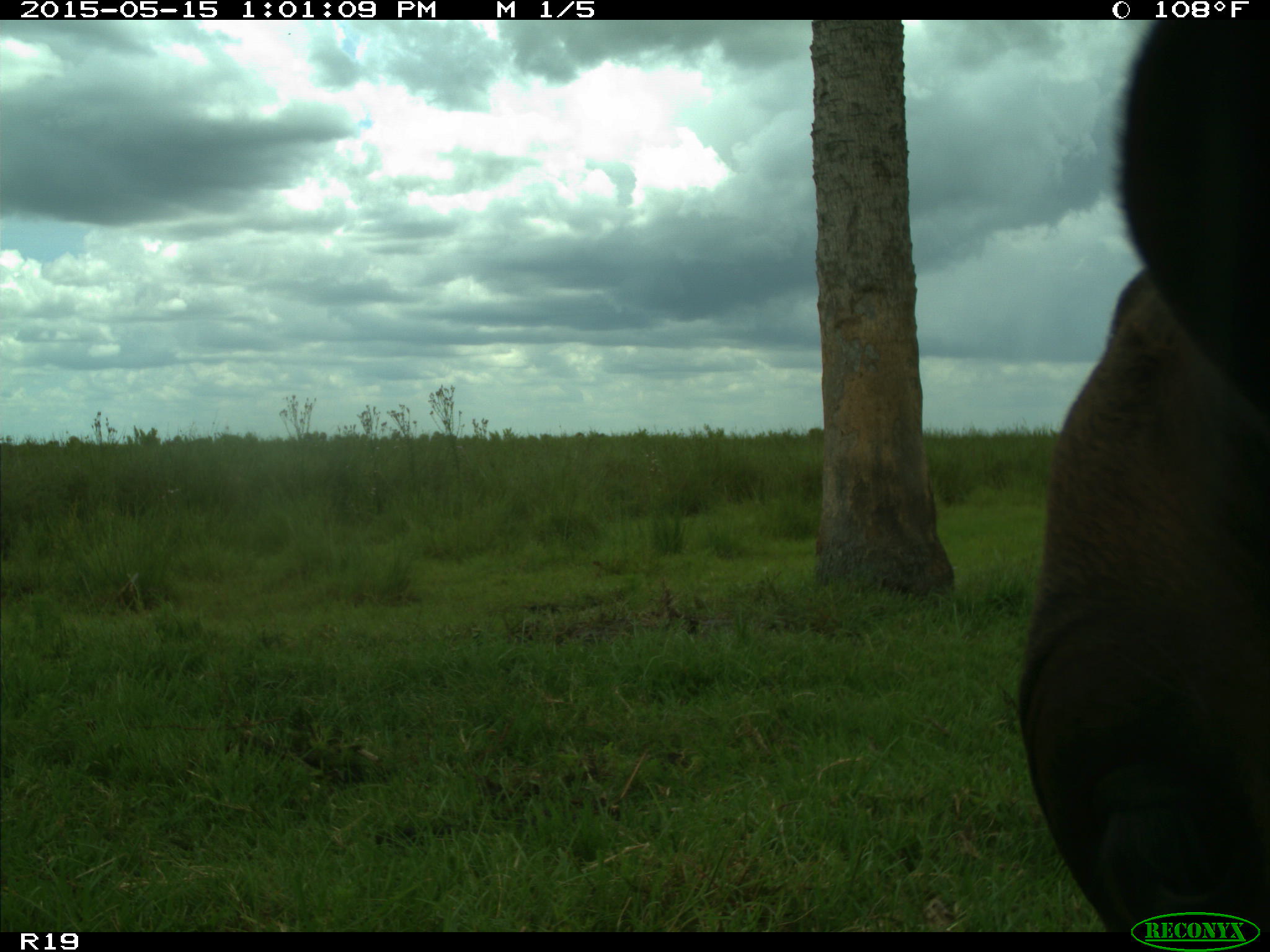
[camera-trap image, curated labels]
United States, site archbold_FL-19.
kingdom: Animalia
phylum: Chordata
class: Mammalia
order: Artiodactyla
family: Bovidae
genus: Bos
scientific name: Bos taurus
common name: domestic cow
Bos taurus (domestic cow).